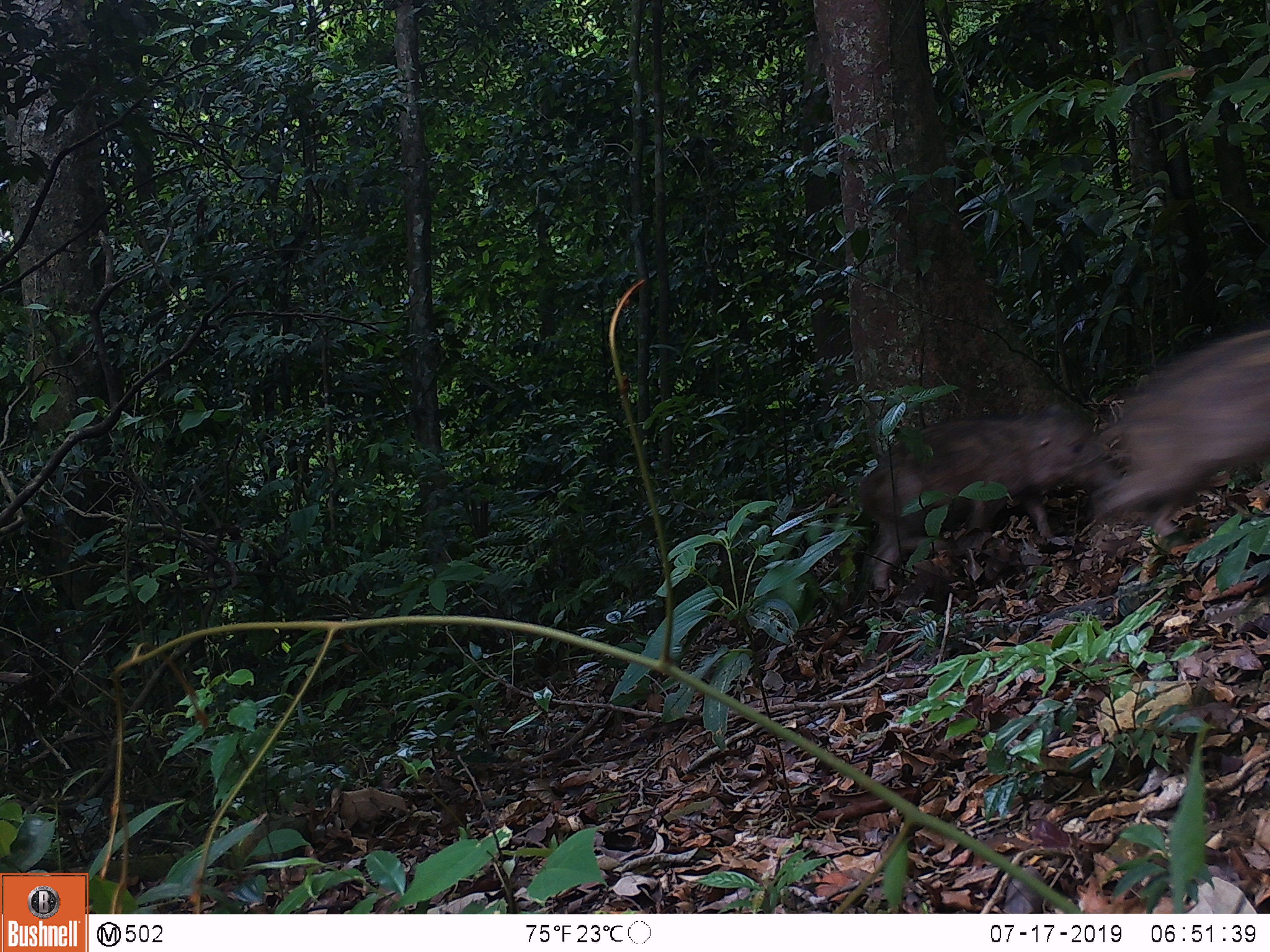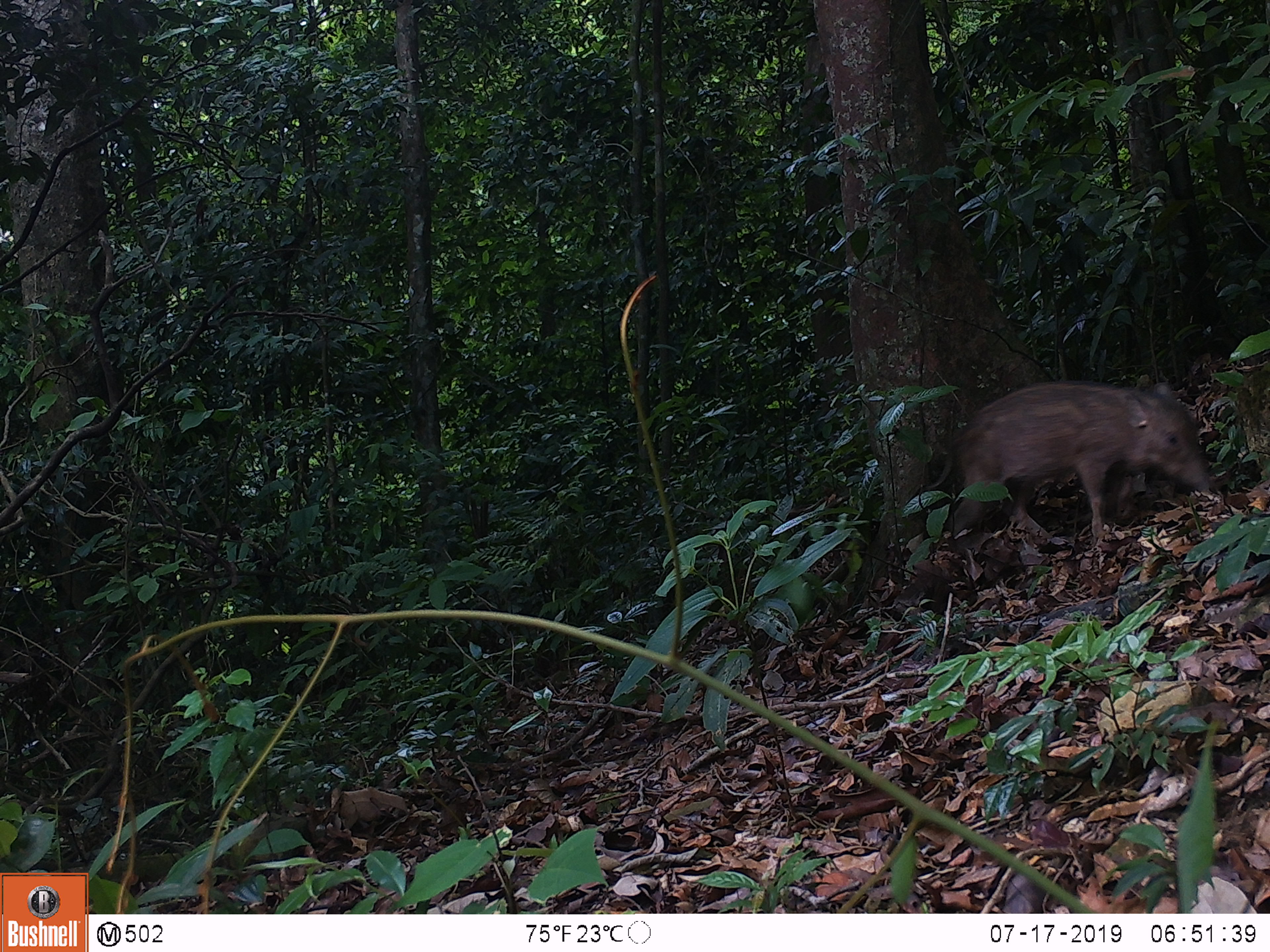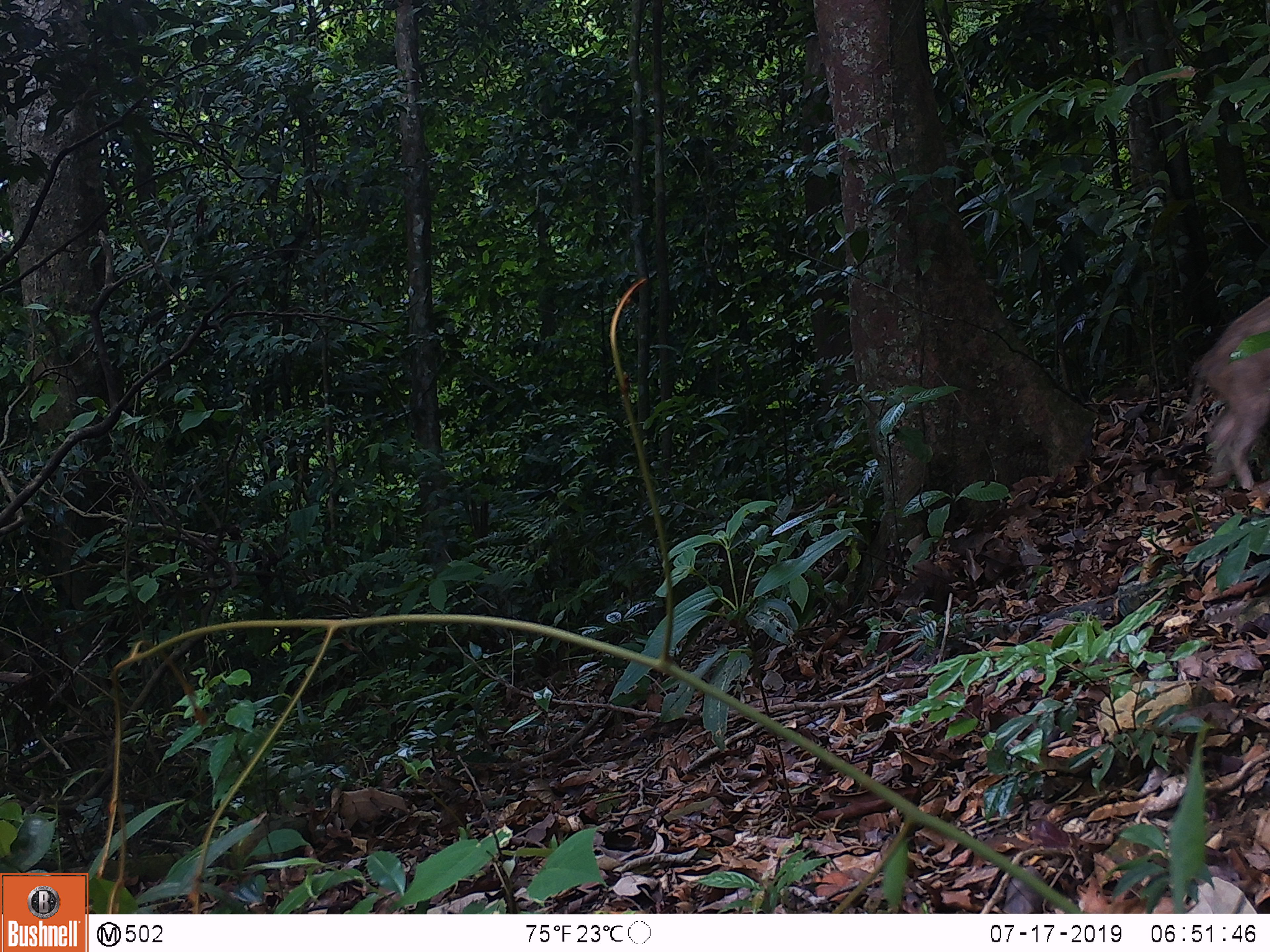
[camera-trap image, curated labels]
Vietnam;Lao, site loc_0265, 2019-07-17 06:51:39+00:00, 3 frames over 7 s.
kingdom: Animalia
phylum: Chordata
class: Mammalia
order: Artiodactyla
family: Suidae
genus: Sus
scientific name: Sus scrofa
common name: eurasian wild pig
Eurasian wild pig (Sus scrofa). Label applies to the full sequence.